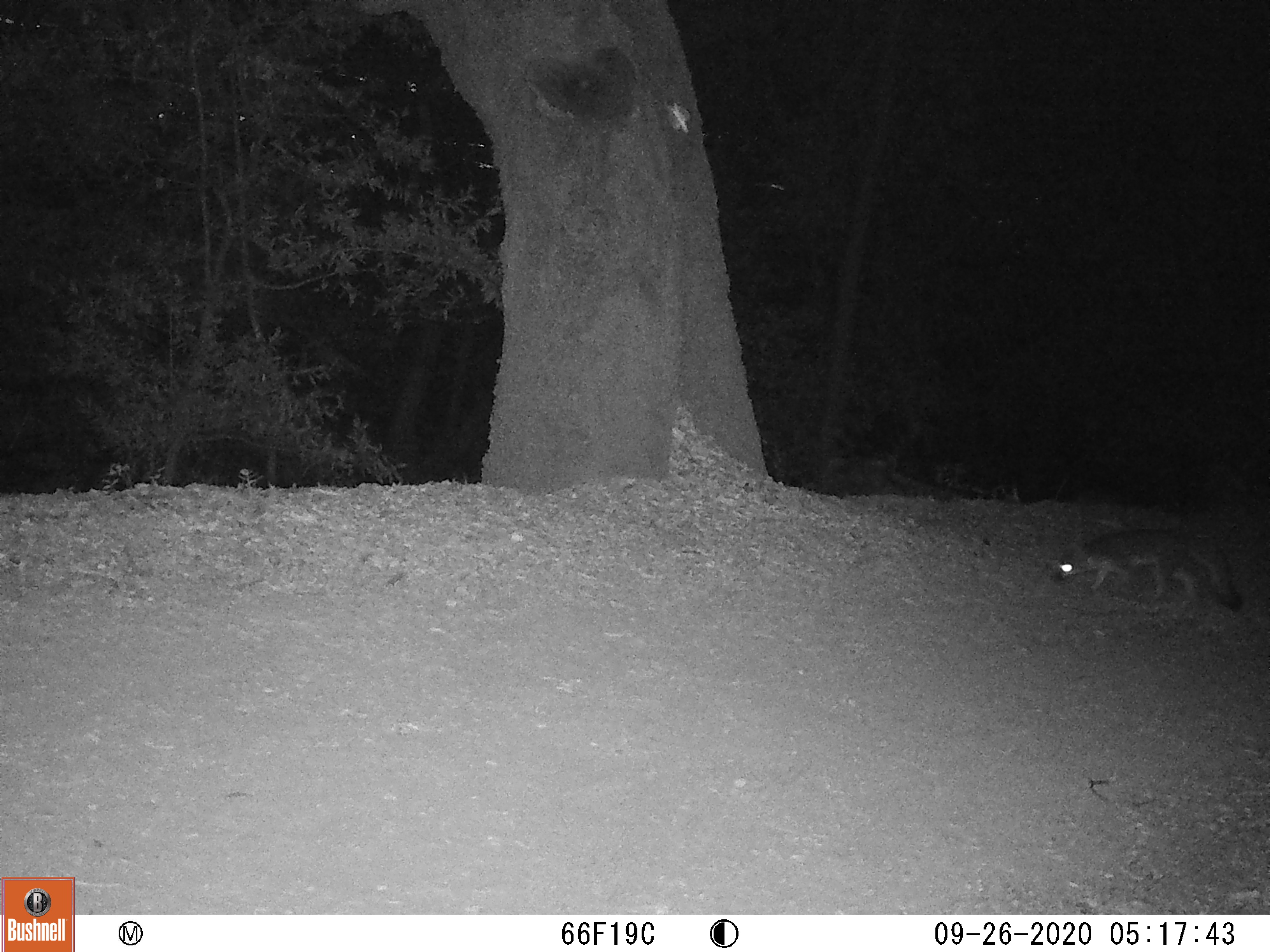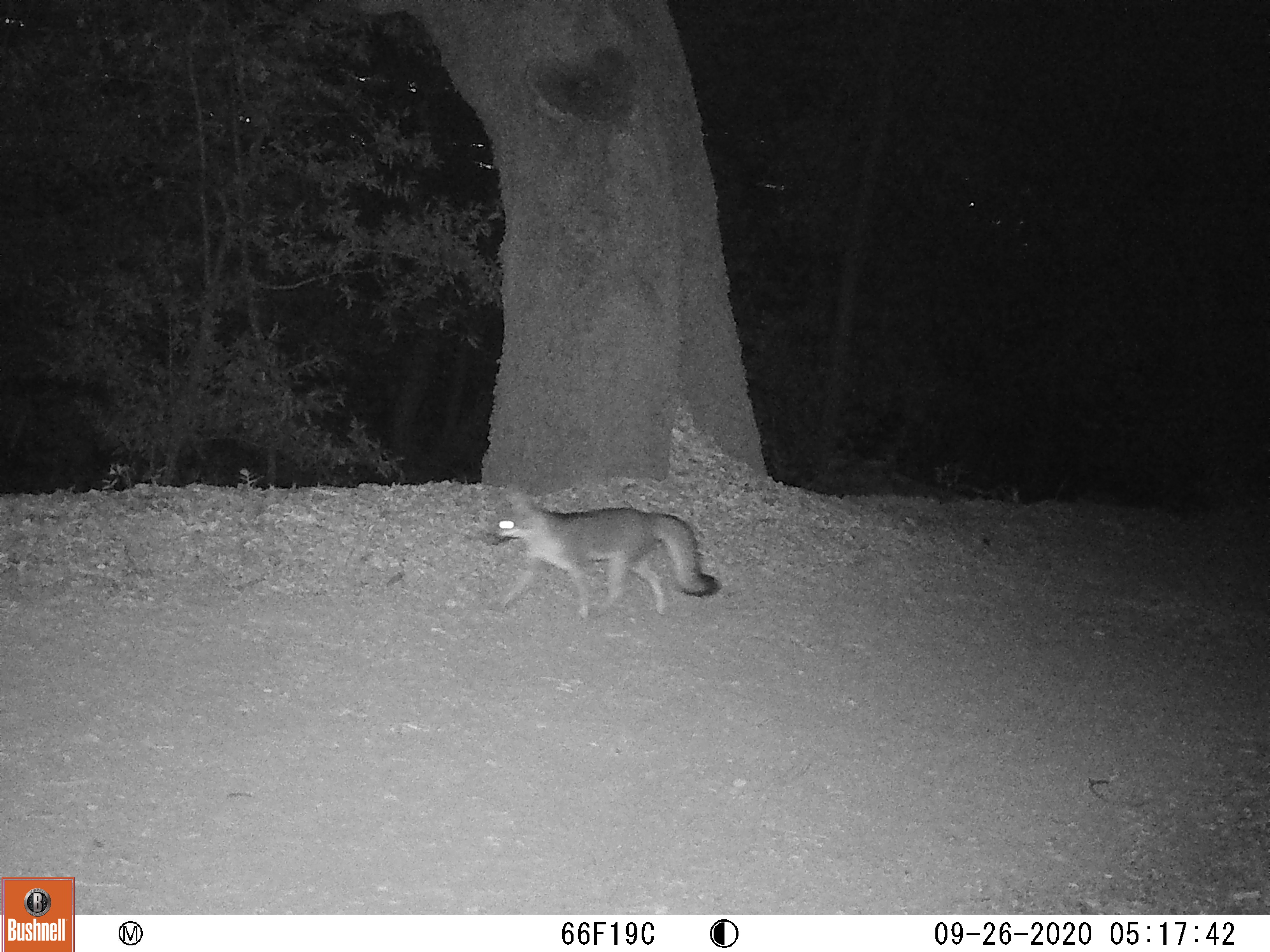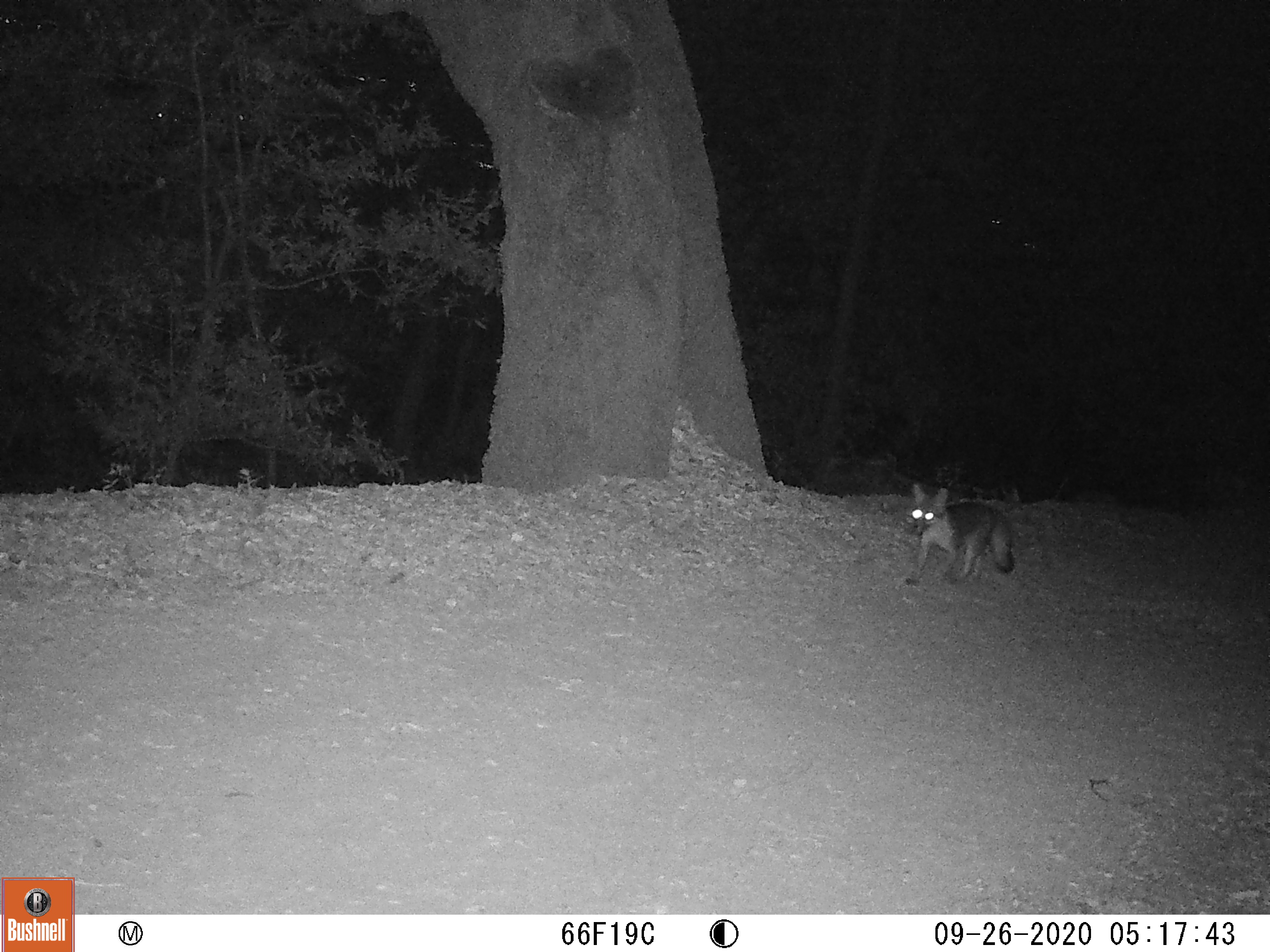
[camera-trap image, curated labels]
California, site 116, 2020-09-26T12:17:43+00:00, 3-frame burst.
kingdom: Animalia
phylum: Chordata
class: Mammalia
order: Carnivora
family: Canidae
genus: Urocyon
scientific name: Urocyon cinereoargenteus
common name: gray fox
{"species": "gray fox (Urocyon cinereoargenteus)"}